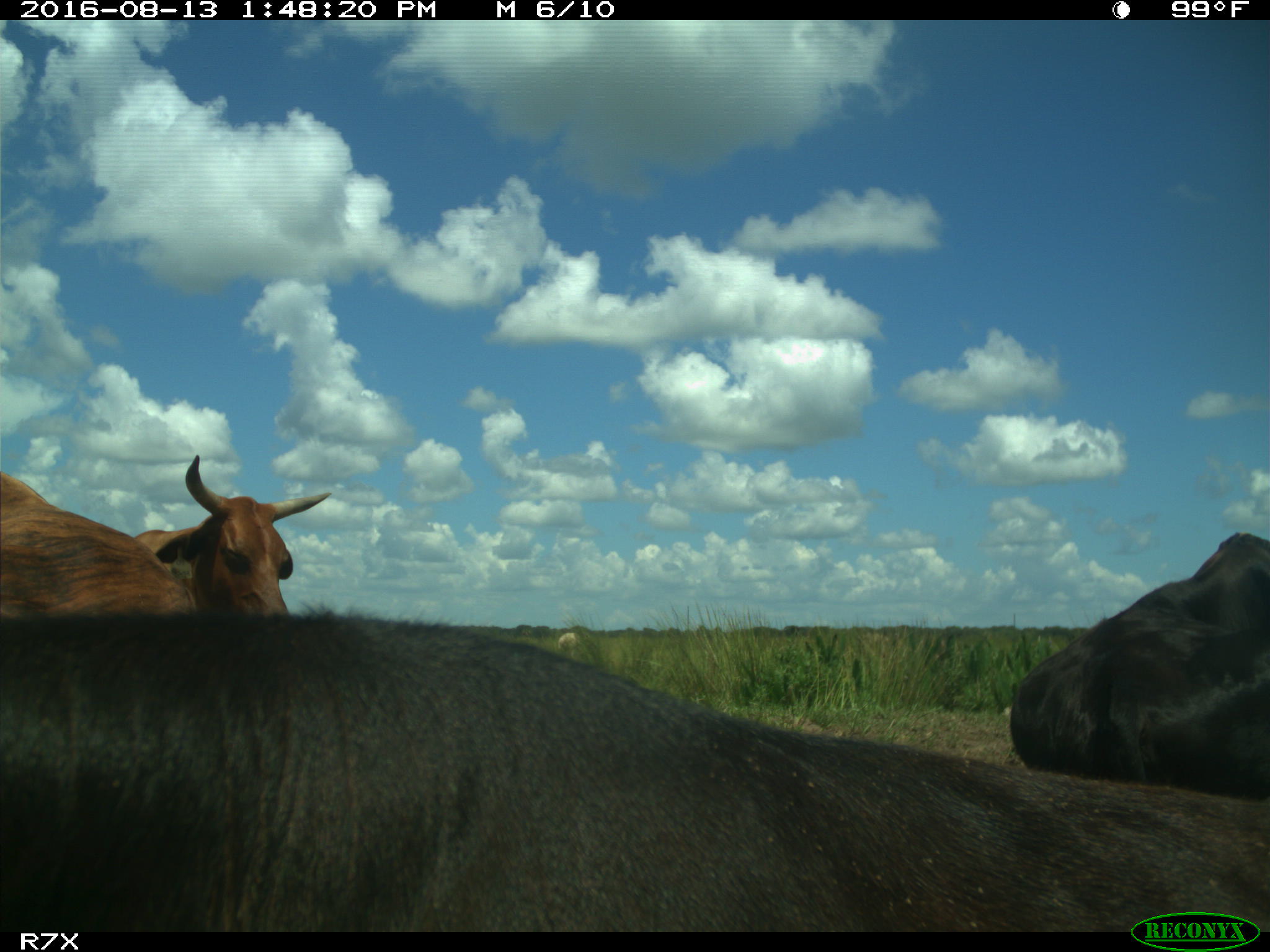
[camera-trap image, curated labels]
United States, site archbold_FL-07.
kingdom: Animalia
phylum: Chordata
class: Mammalia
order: Artiodactyla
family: Bovidae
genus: Bos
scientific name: Bos taurus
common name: domestic cow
Bos taurus (domestic cow).